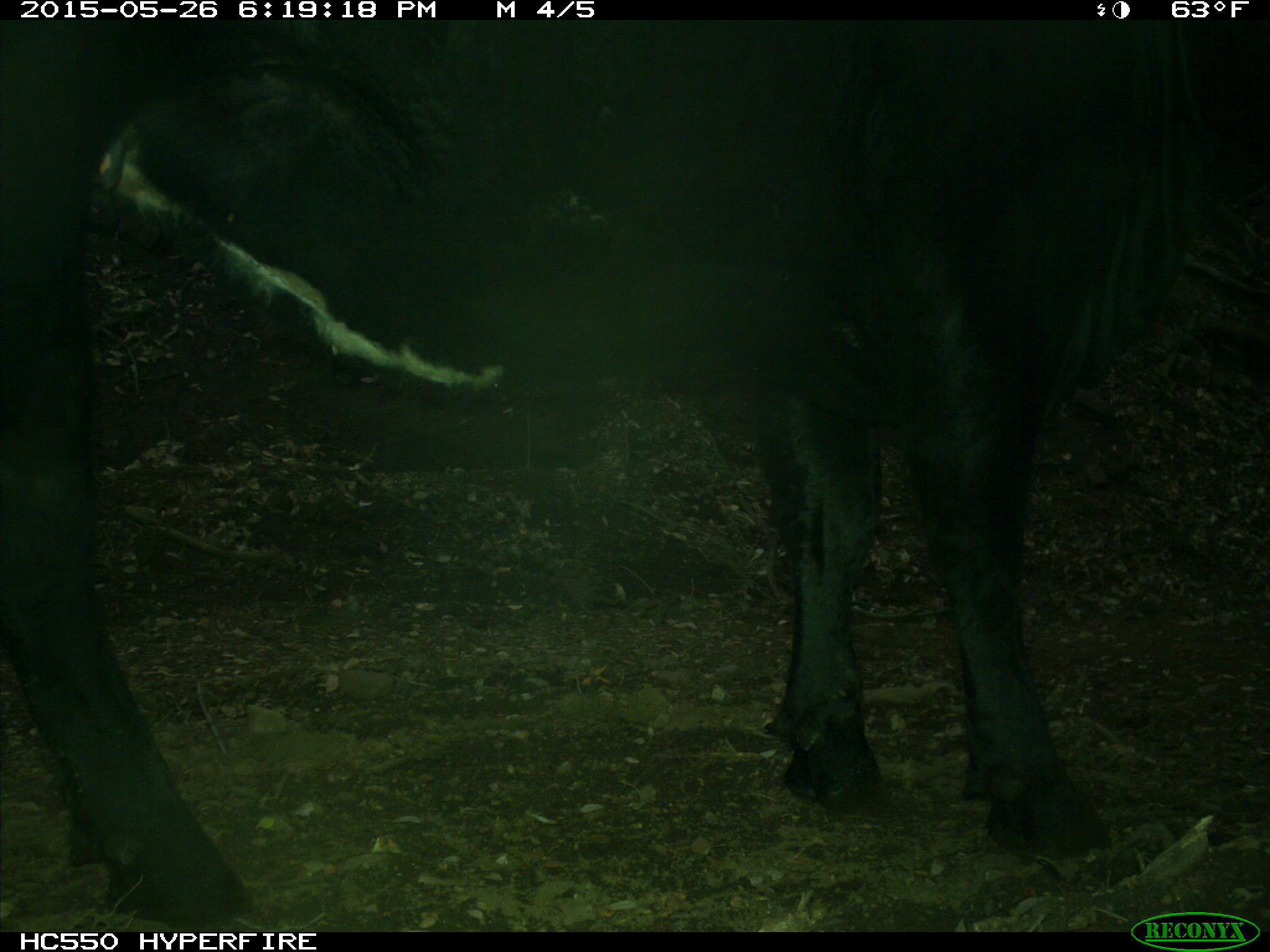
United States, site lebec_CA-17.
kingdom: Animalia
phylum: Chordata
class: Mammalia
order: Artiodactyla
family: Bovidae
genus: Bos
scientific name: Bos taurus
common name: domestic cow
Bos taurus (domestic cow).